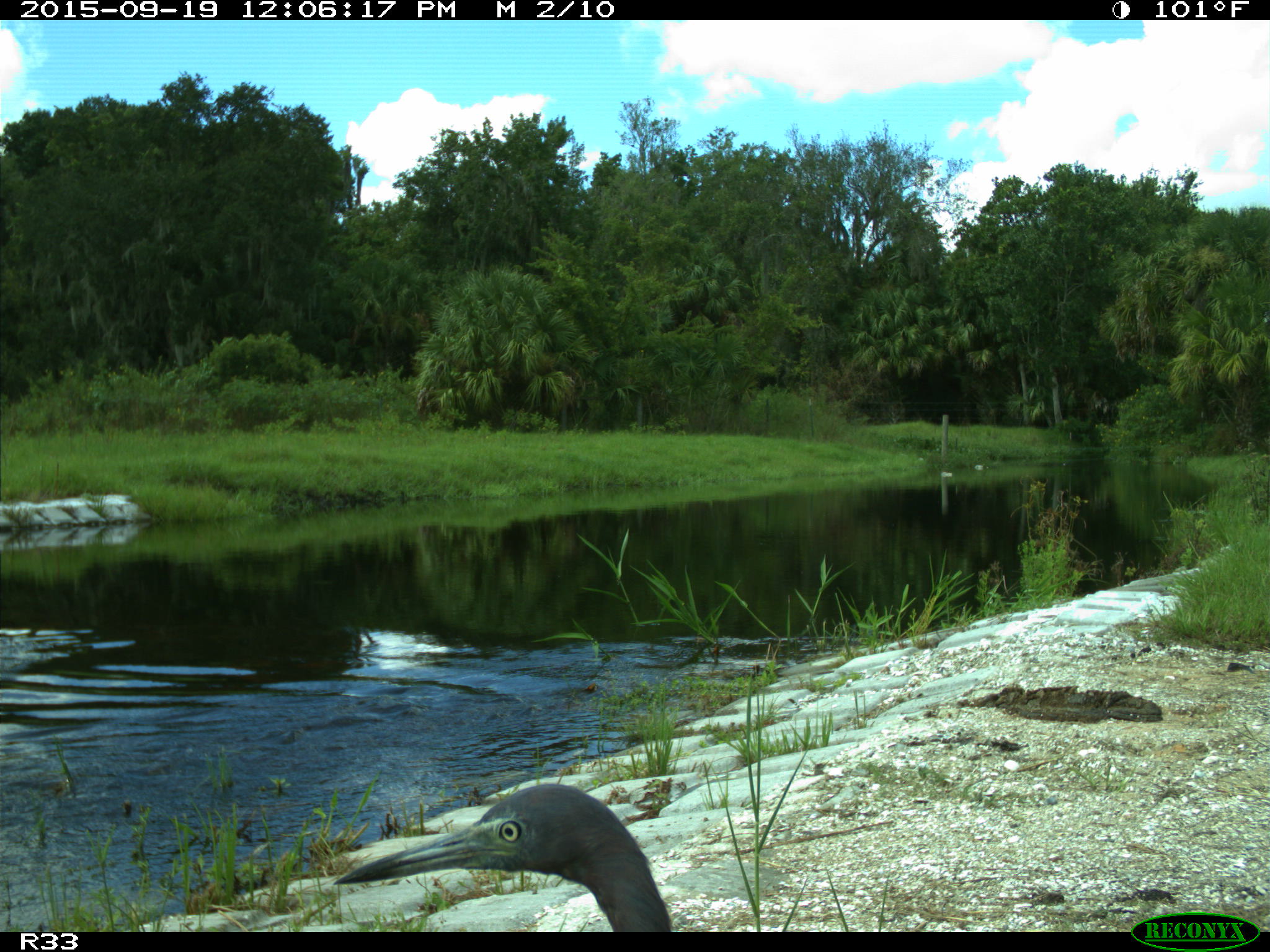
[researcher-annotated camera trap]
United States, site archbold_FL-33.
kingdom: Animalia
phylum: Chordata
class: Aves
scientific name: Aves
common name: birds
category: unidentified bird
Unidentified bird (birds) (Aves).